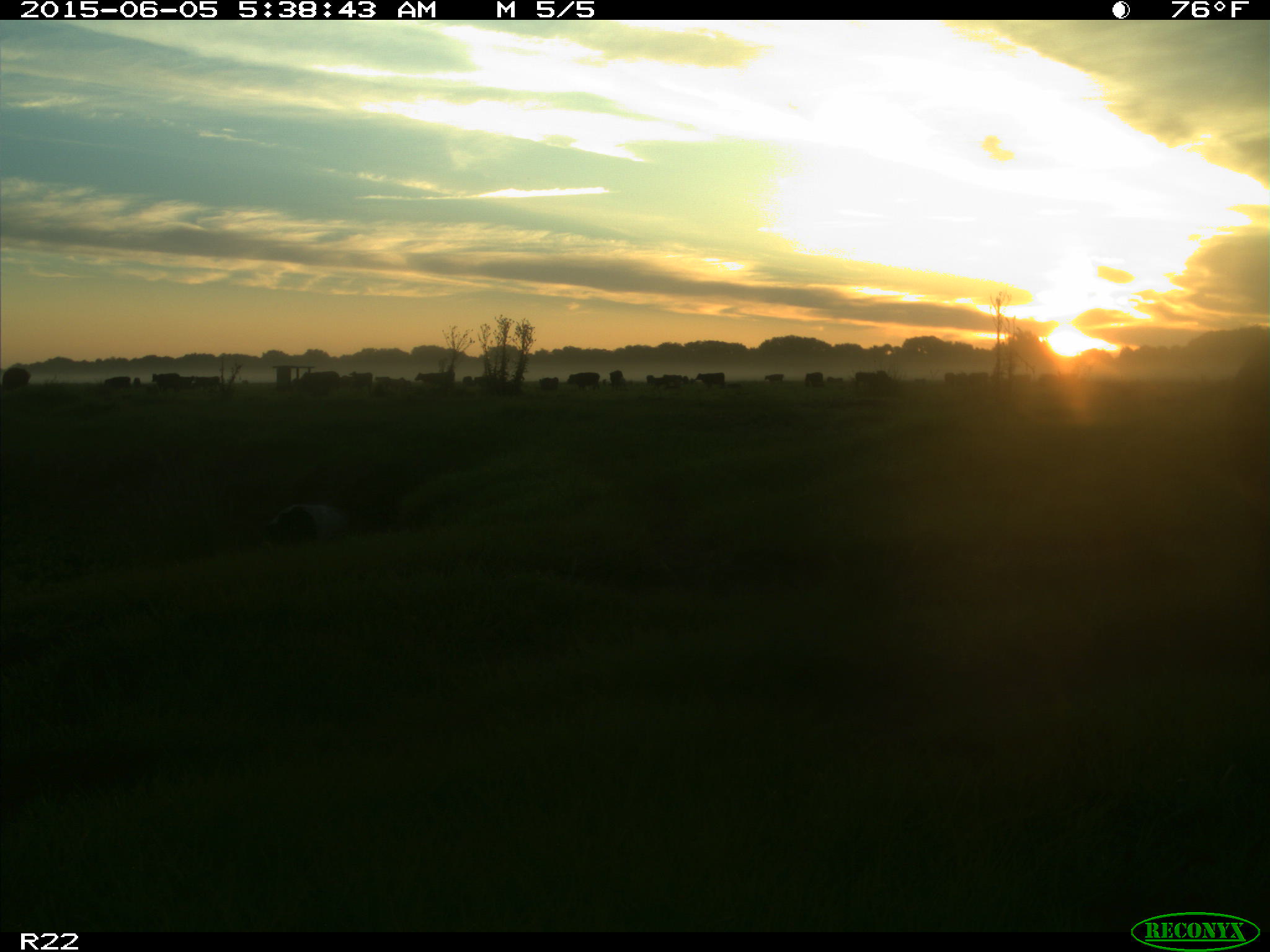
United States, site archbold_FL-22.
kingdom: Animalia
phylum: Chordata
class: Mammalia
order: Artiodactyla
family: Bovidae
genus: Bos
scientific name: Bos taurus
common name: domestic cow